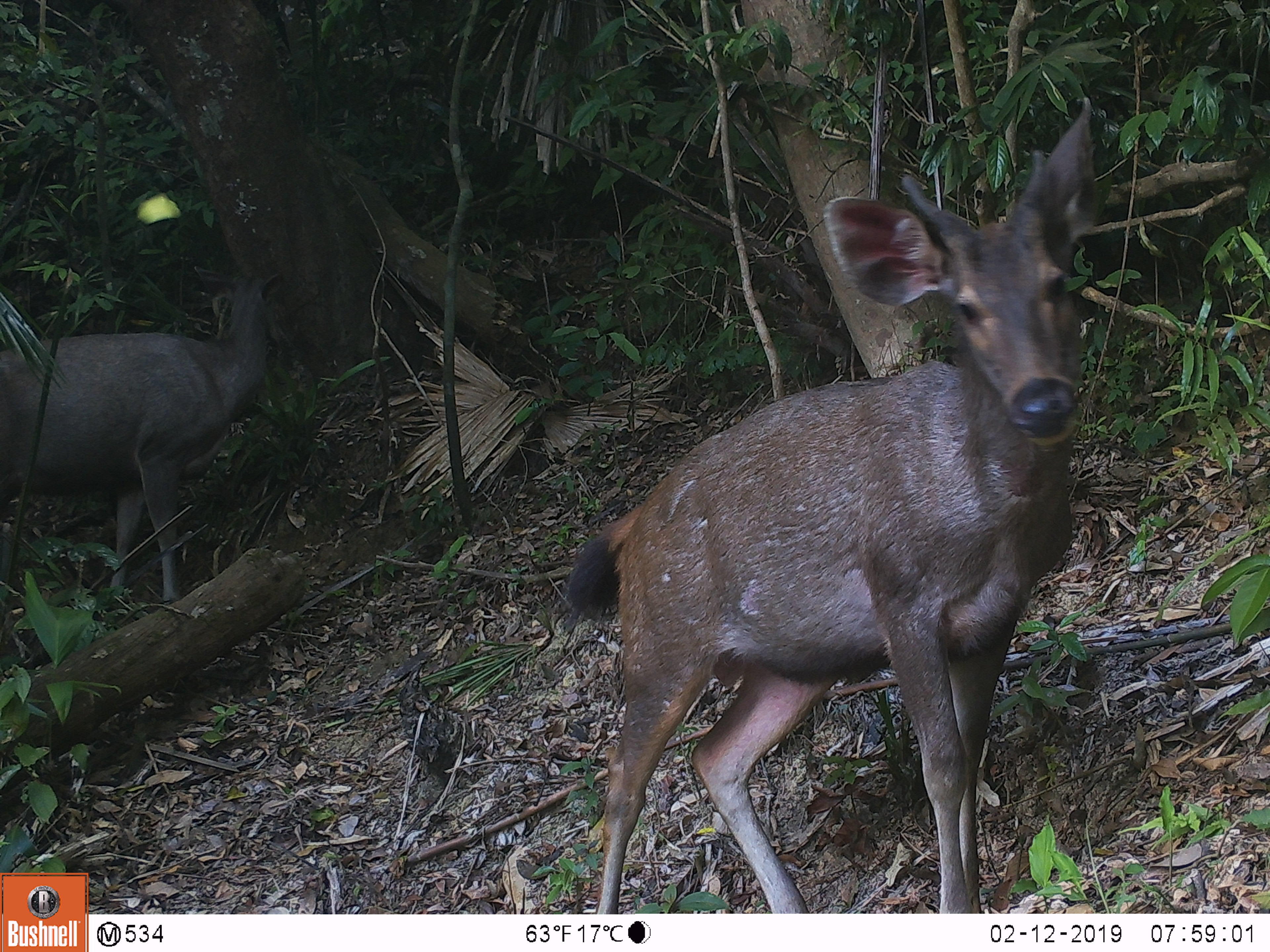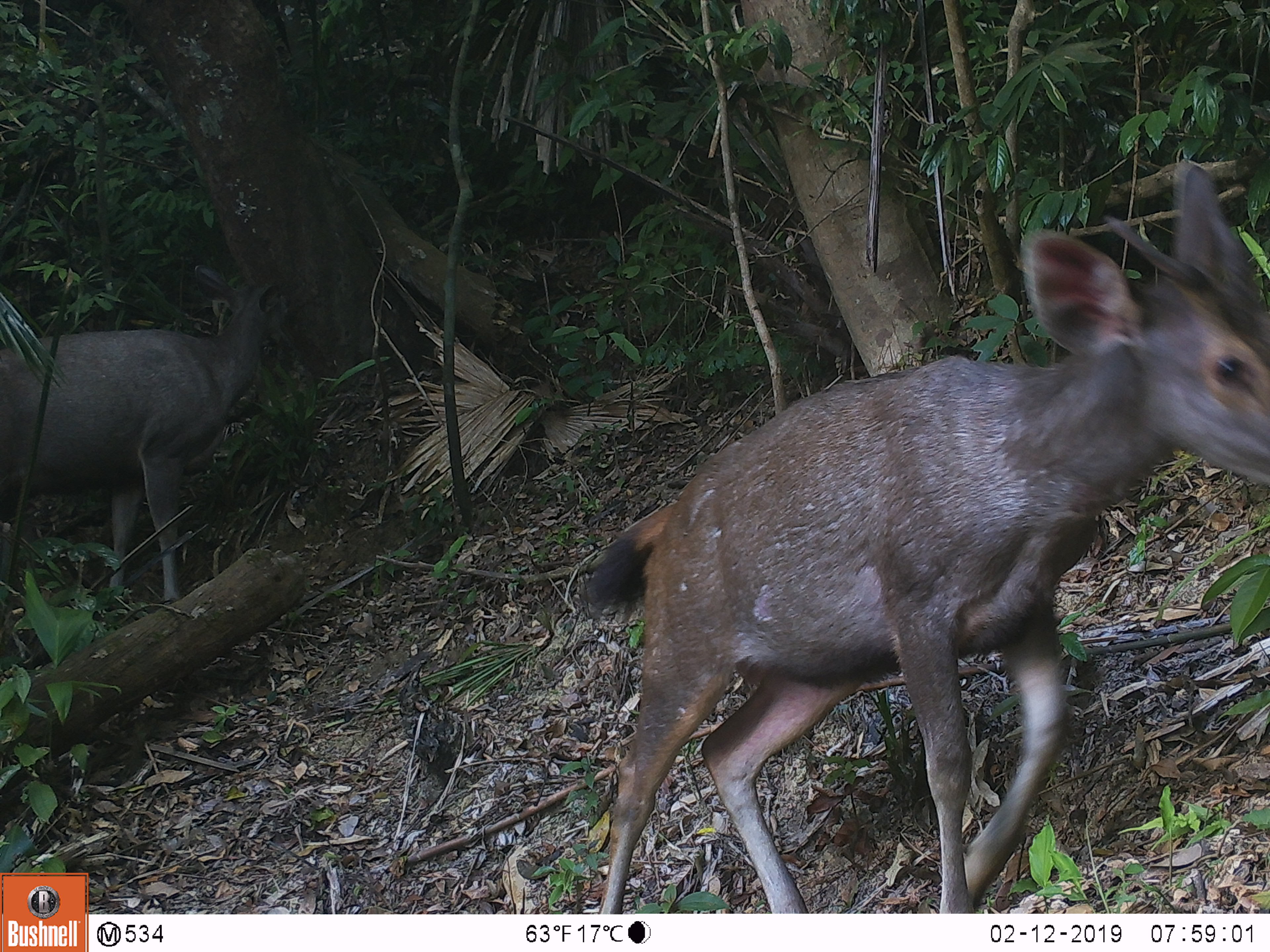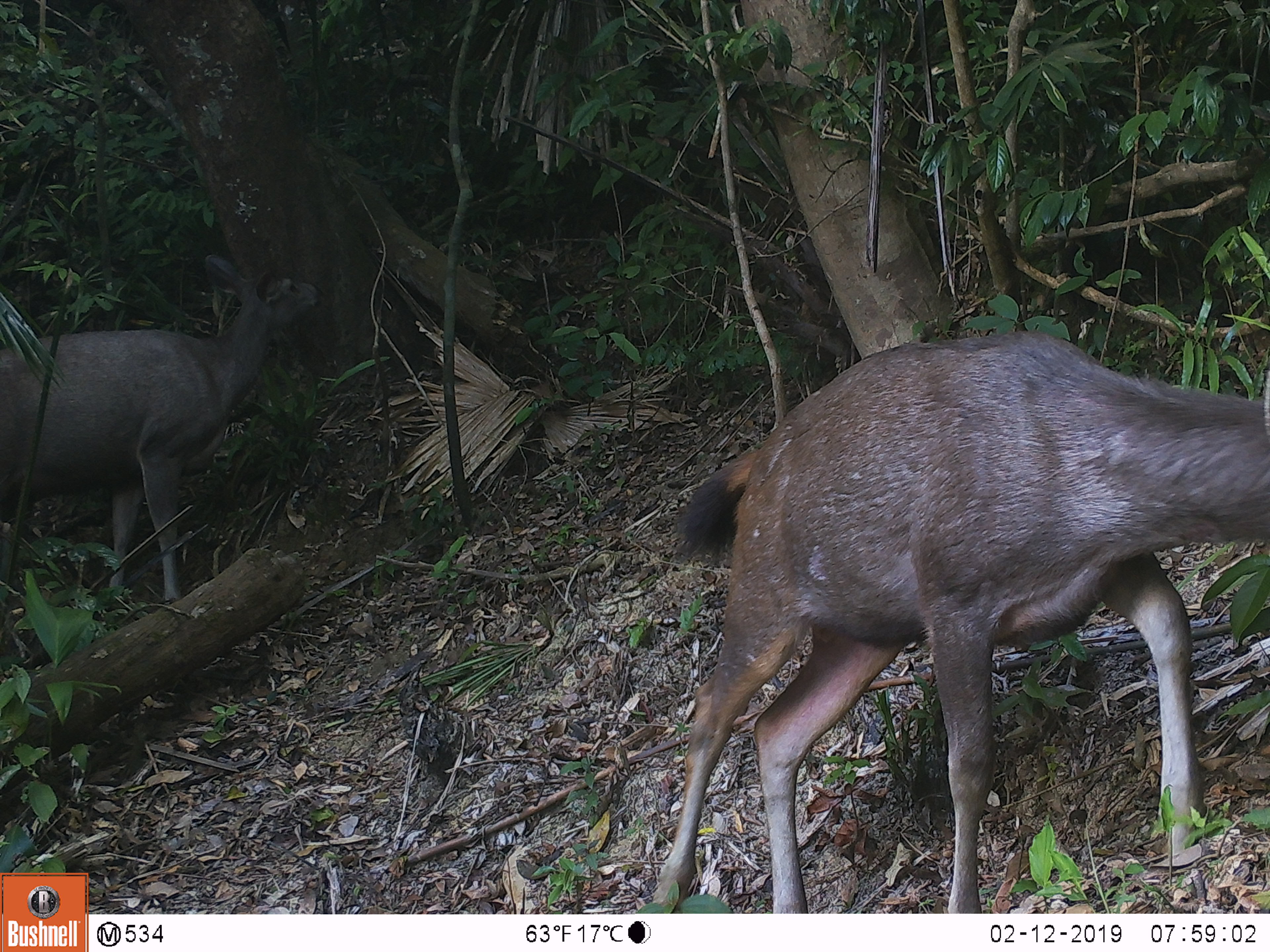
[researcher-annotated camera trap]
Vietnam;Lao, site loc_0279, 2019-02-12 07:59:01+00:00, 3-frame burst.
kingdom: Animalia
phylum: Chordata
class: Mammalia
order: Artiodactyla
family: Cervidae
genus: Rusa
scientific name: Rusa unicolor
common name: sambar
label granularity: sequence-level